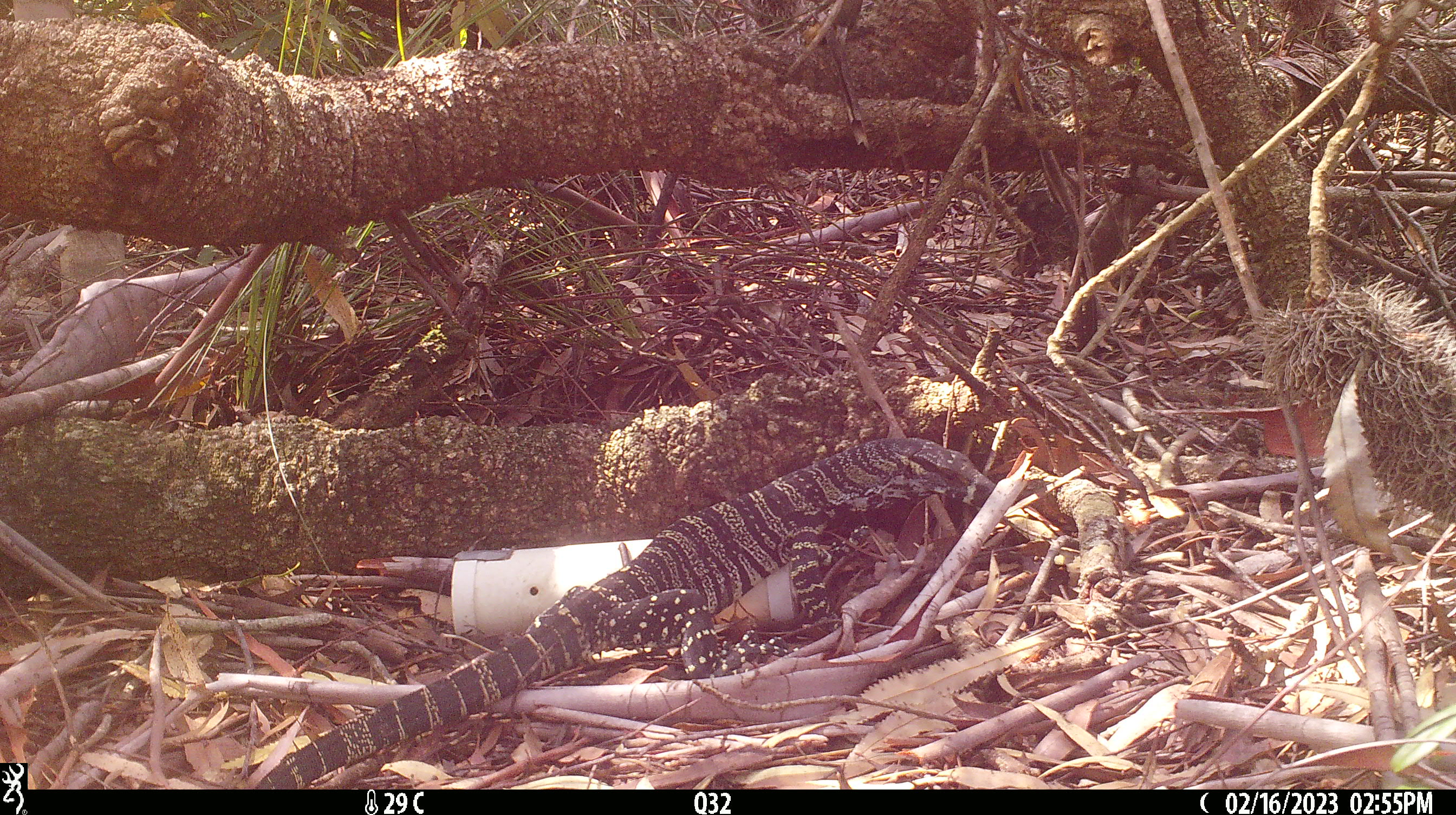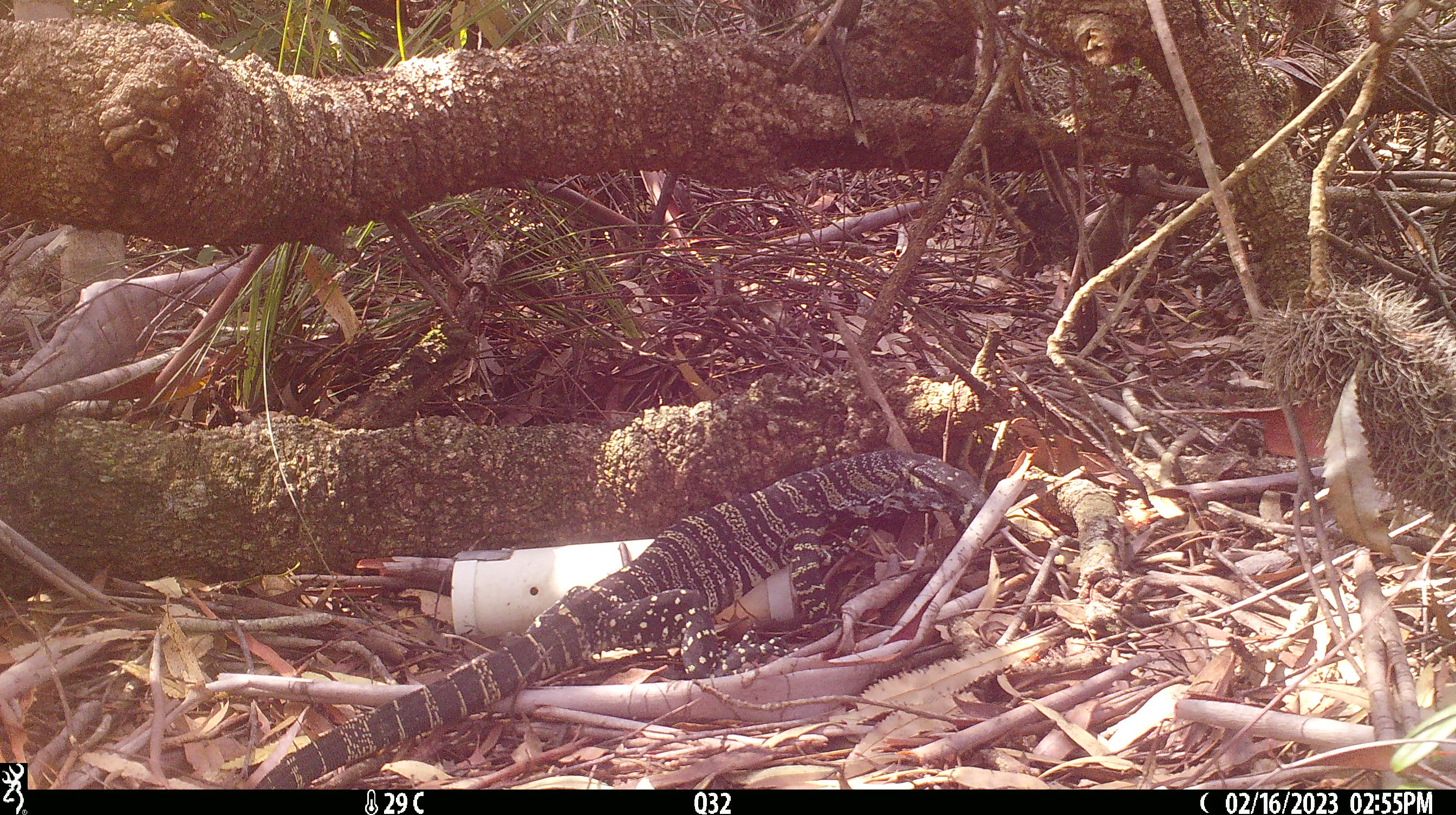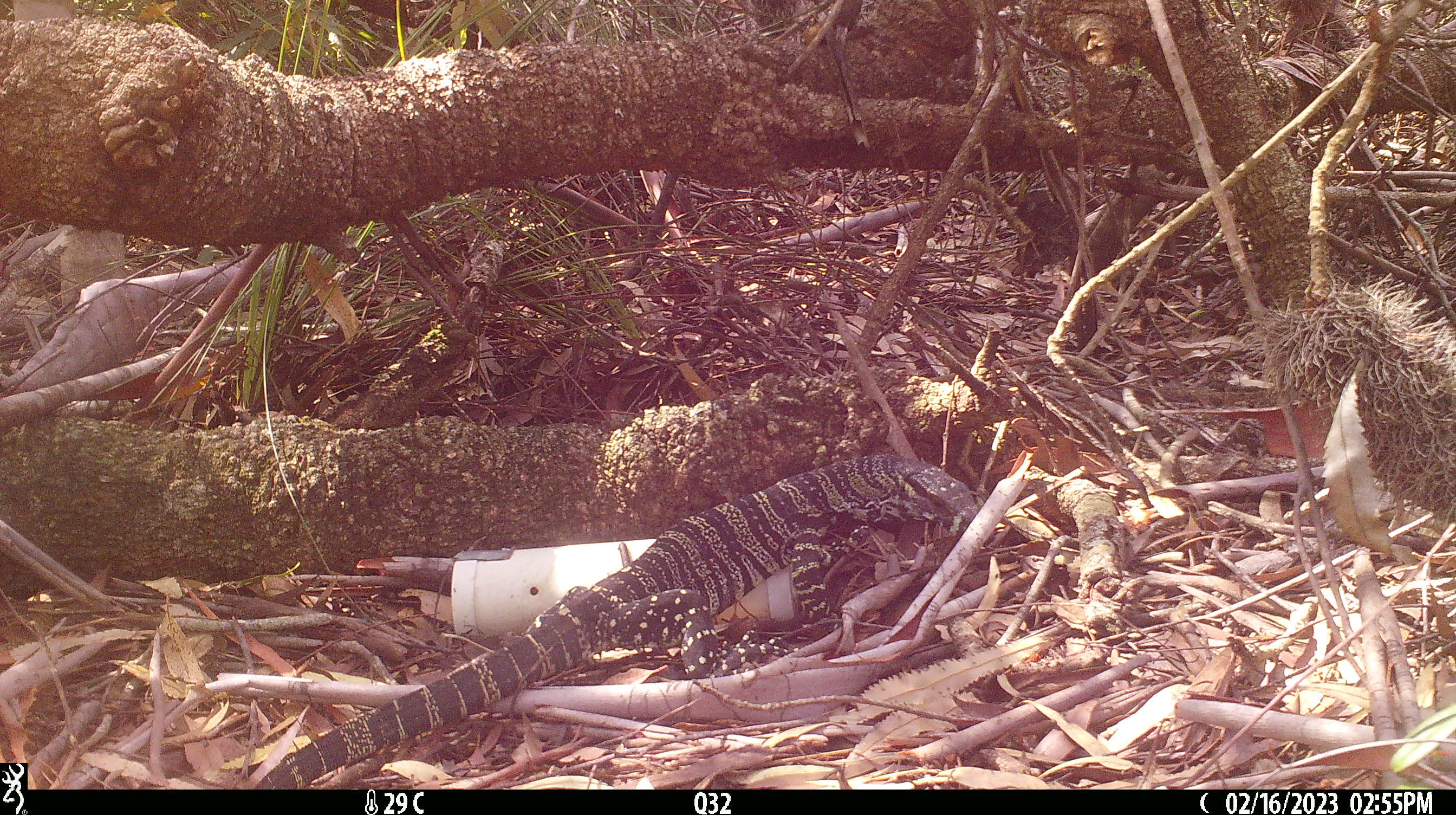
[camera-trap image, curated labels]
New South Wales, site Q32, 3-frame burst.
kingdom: Animalia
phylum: Chordata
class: Reptilia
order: Squamata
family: Varanidae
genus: Varanus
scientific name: Varanus varius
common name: lace monitor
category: goanna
Goanna (lace monitor) (Varanus varius).